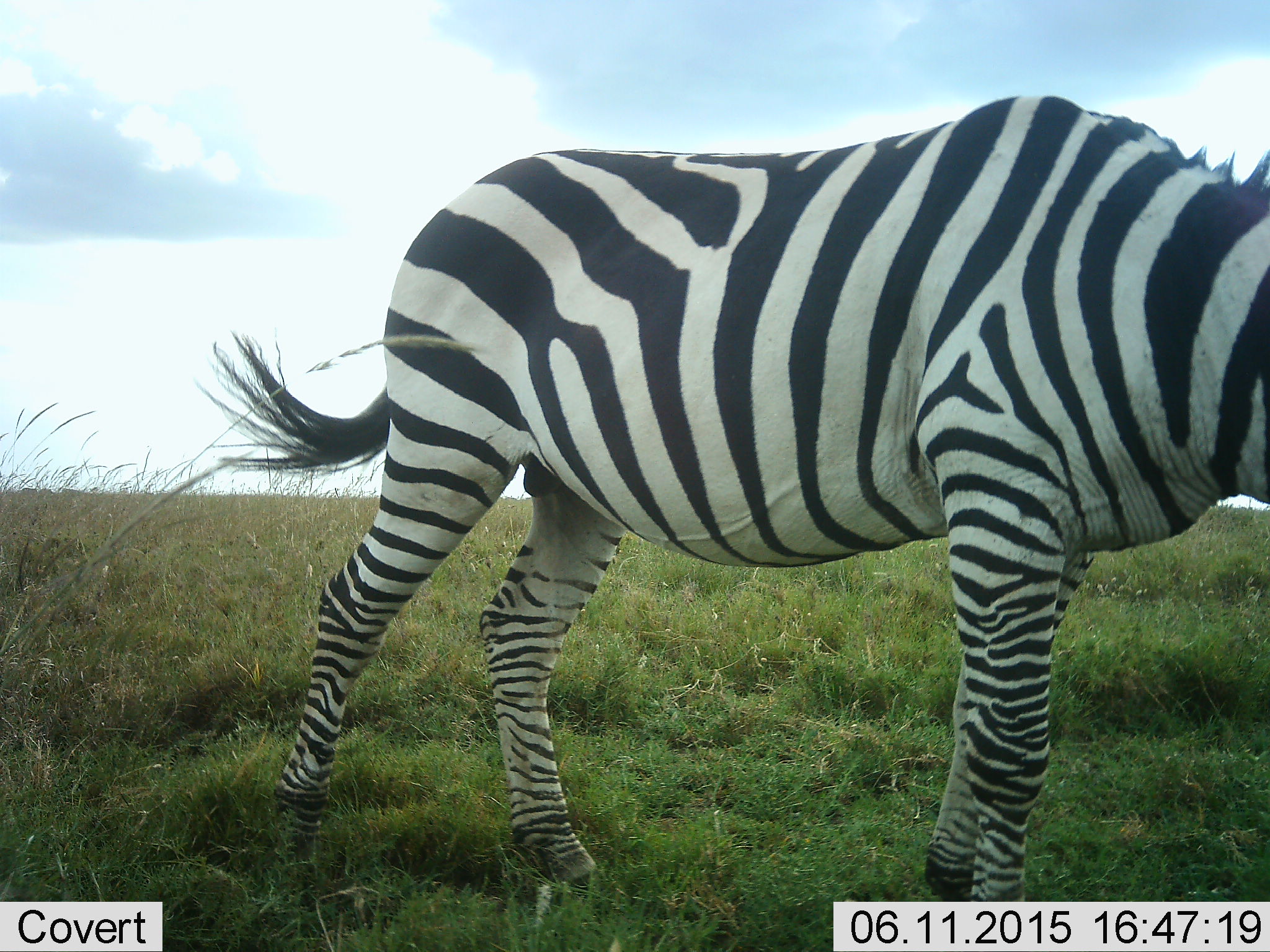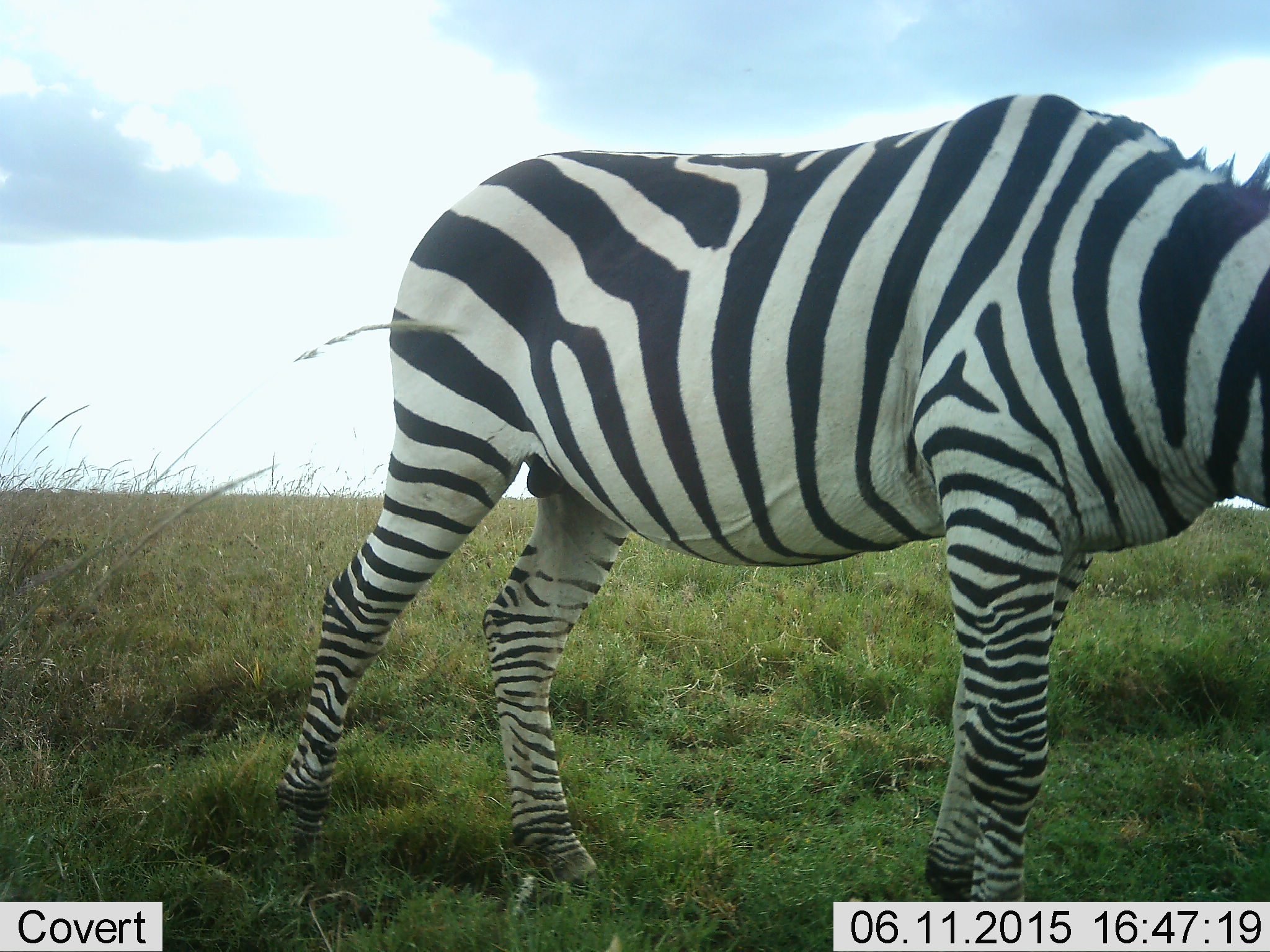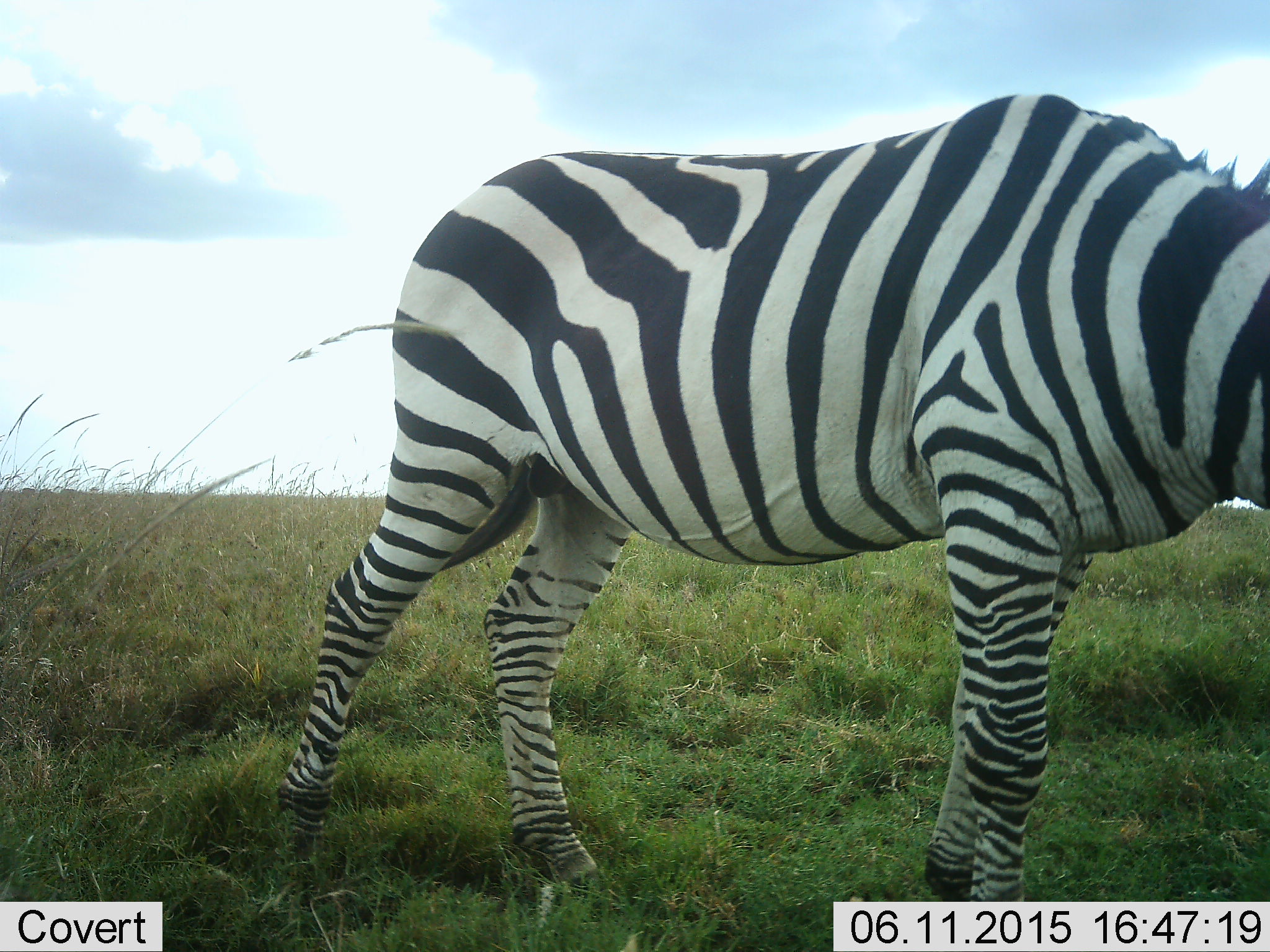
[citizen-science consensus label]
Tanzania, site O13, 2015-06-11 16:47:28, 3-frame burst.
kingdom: Animalia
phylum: Chordata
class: Mammalia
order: Perissodactyla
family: Equidae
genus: Equus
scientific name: Equus quagga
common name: plains zebra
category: zebra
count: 1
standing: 80%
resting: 0%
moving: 20%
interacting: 0%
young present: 0%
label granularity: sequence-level